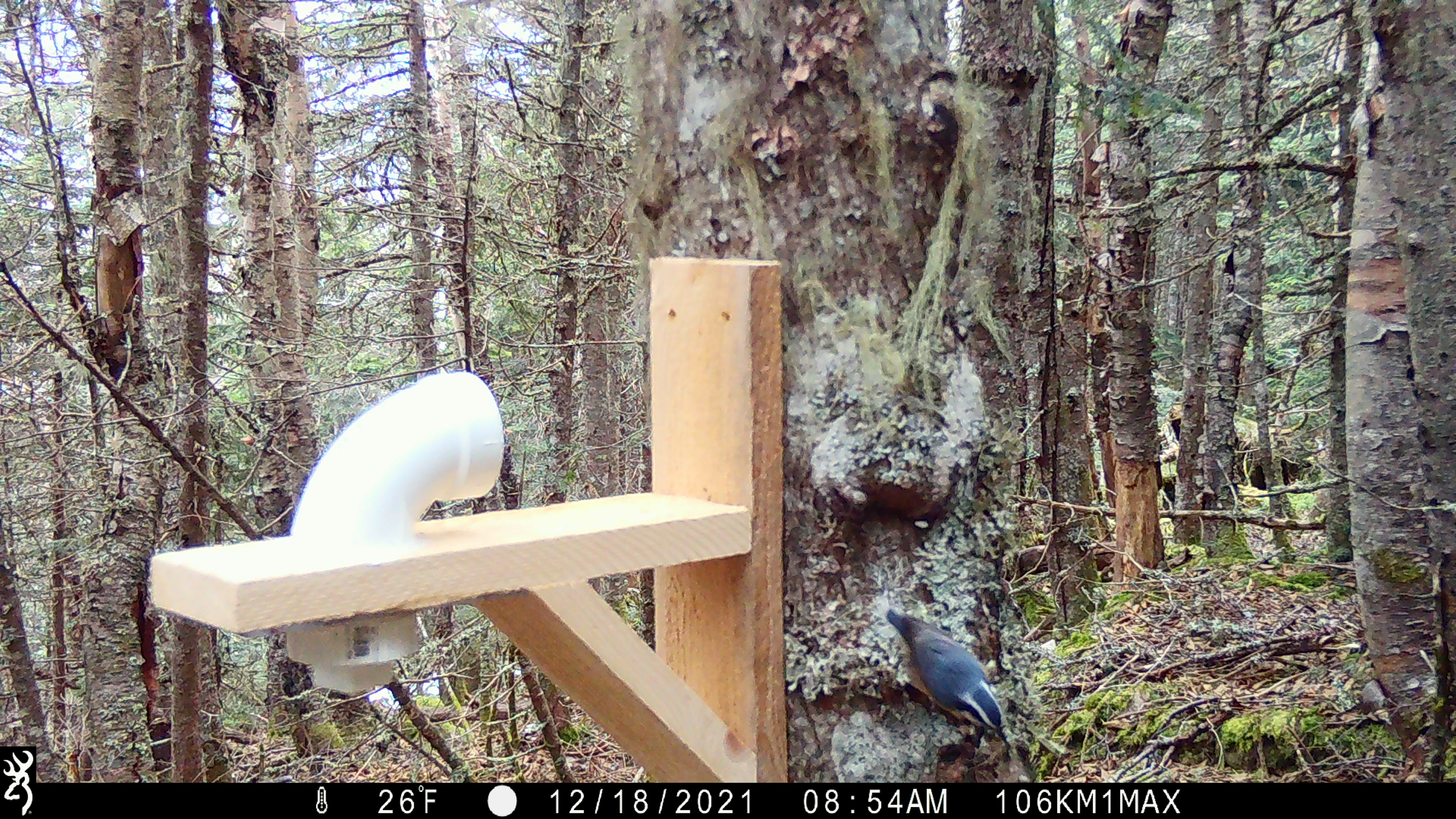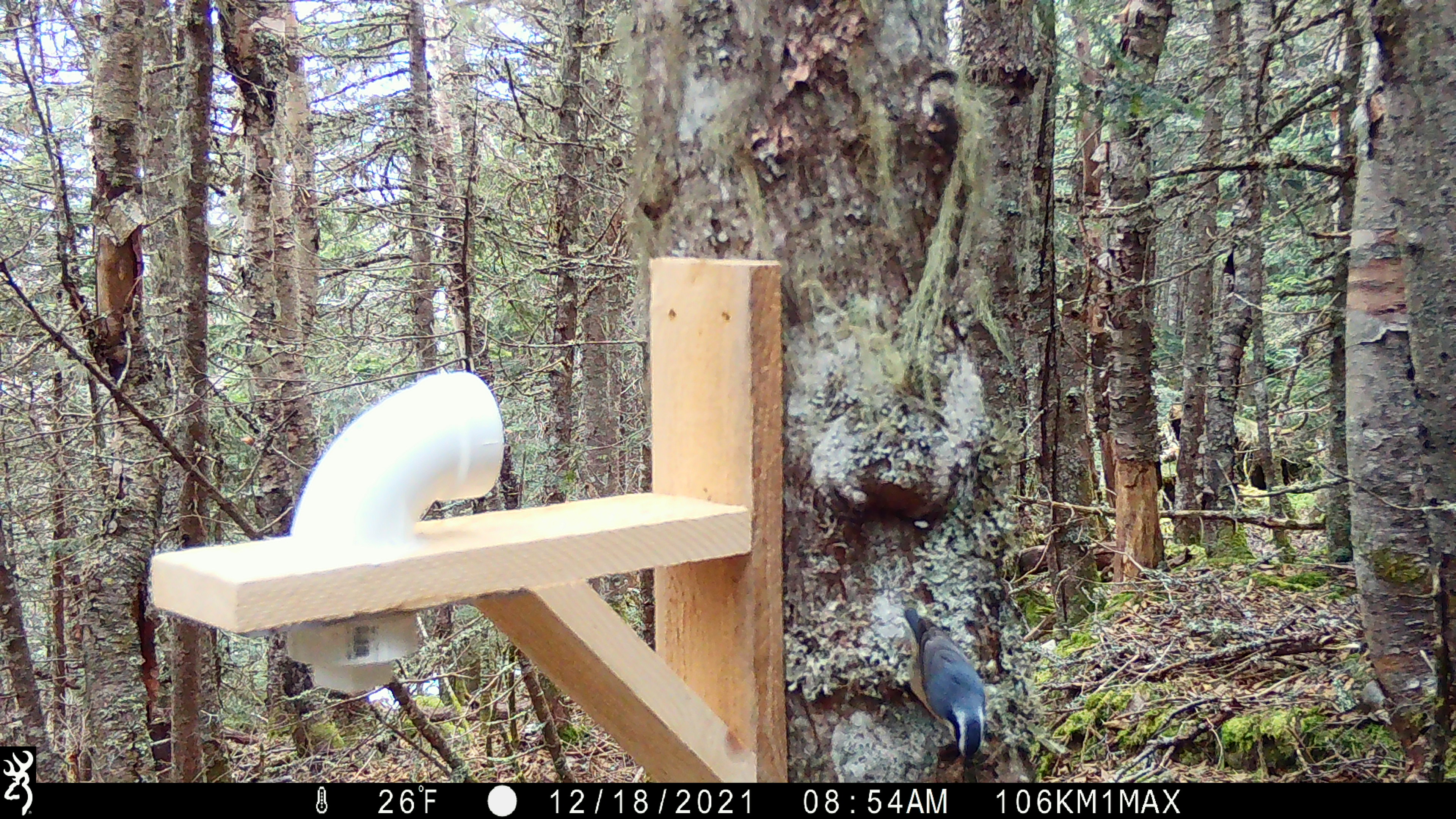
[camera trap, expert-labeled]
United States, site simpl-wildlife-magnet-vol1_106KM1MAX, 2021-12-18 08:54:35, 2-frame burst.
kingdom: Animalia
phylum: Chordata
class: Aves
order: Passeriformes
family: Sittidae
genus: Sitta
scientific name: Sitta canadensis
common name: red-breasted nuthatch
Red-breasted nuthatch (Sitta canadensis).